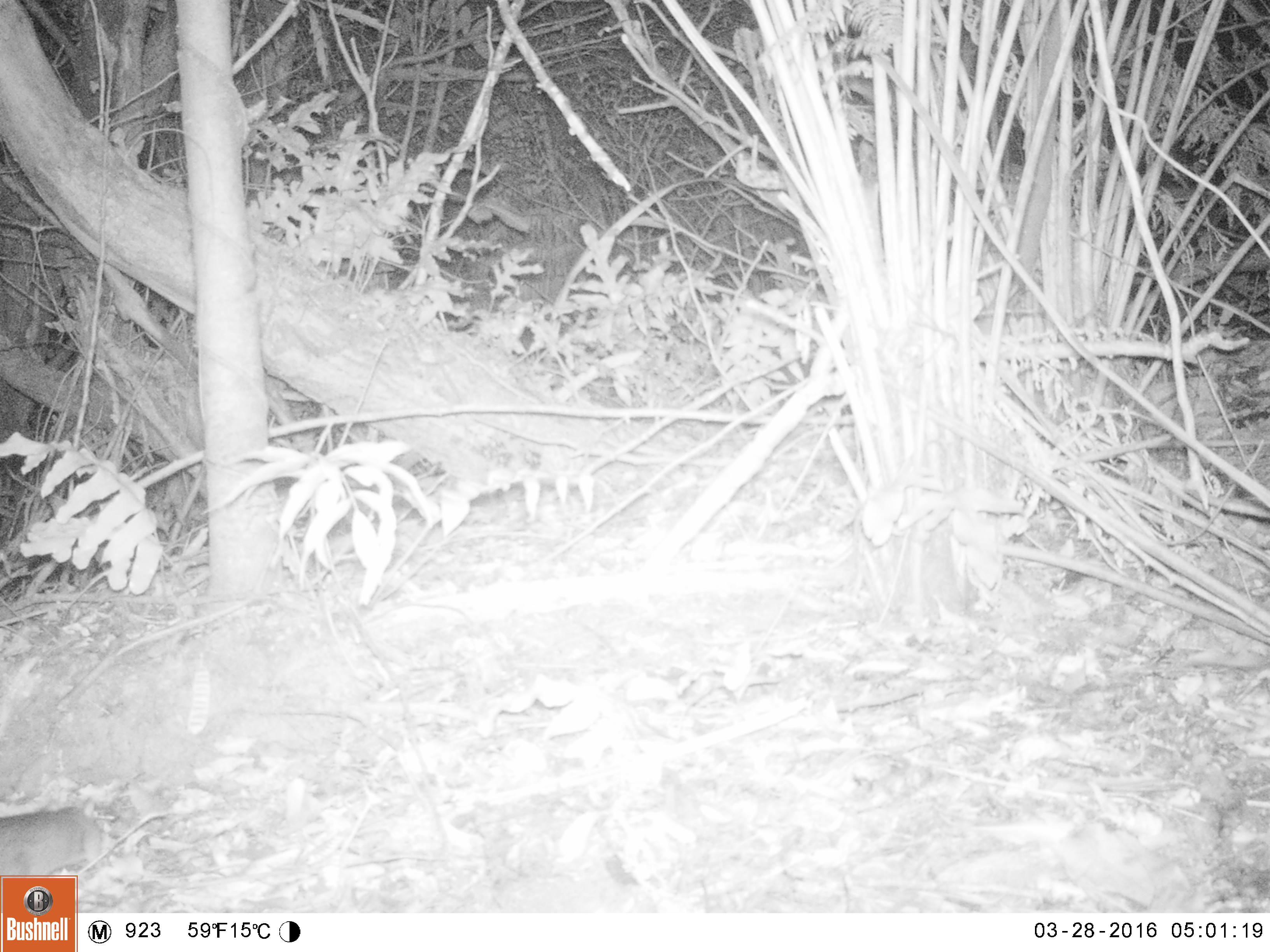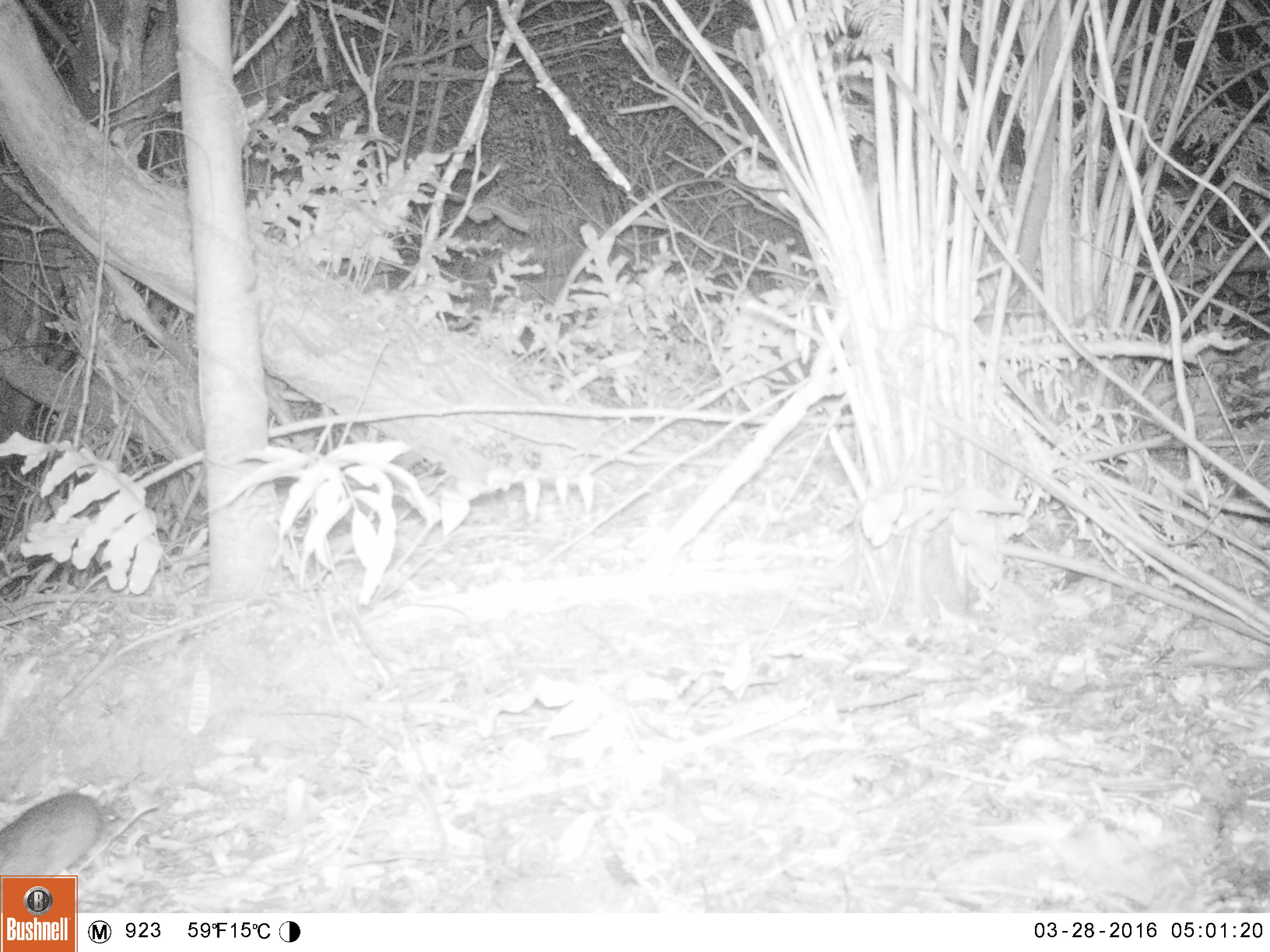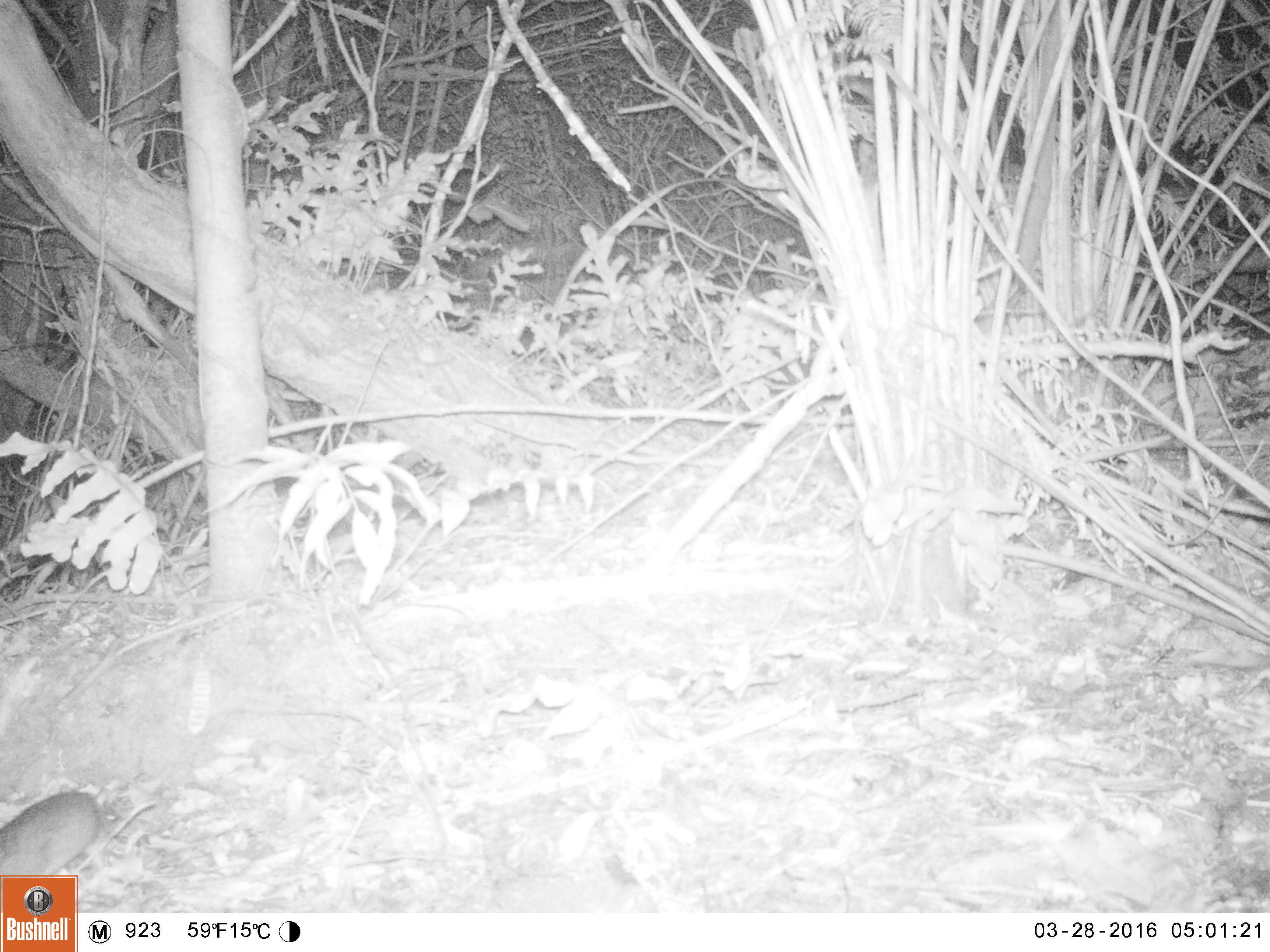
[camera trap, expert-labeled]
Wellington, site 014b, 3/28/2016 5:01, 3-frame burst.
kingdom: Animalia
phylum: Chordata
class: Mammalia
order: Rodentia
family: Muridae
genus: Rattus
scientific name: Rattus rattus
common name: ship rat